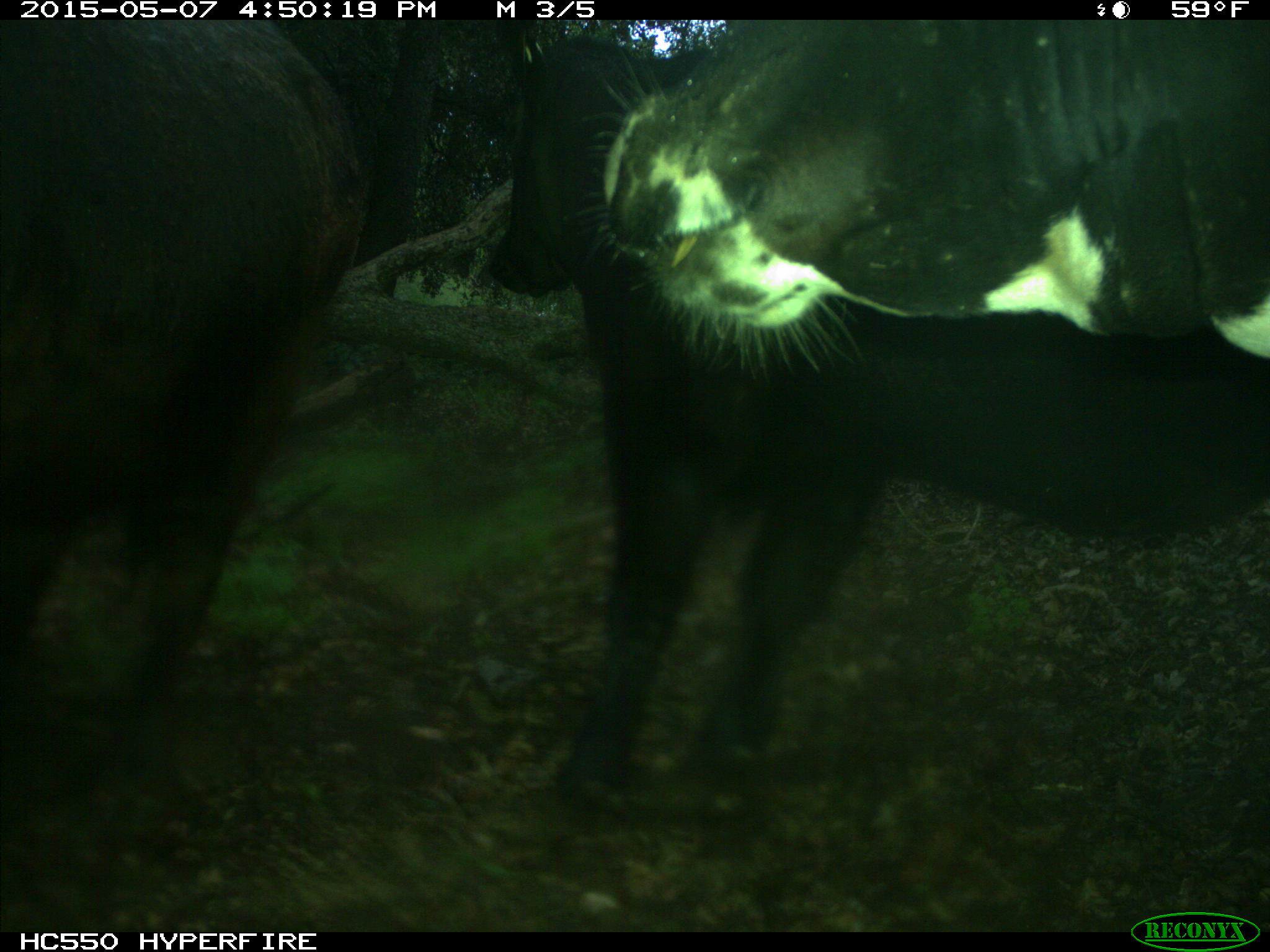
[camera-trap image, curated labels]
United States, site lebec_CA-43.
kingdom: Animalia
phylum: Chordata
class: Mammalia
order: Artiodactyla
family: Bovidae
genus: Bos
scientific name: Bos taurus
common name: domestic cow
Bos taurus (domestic cow).